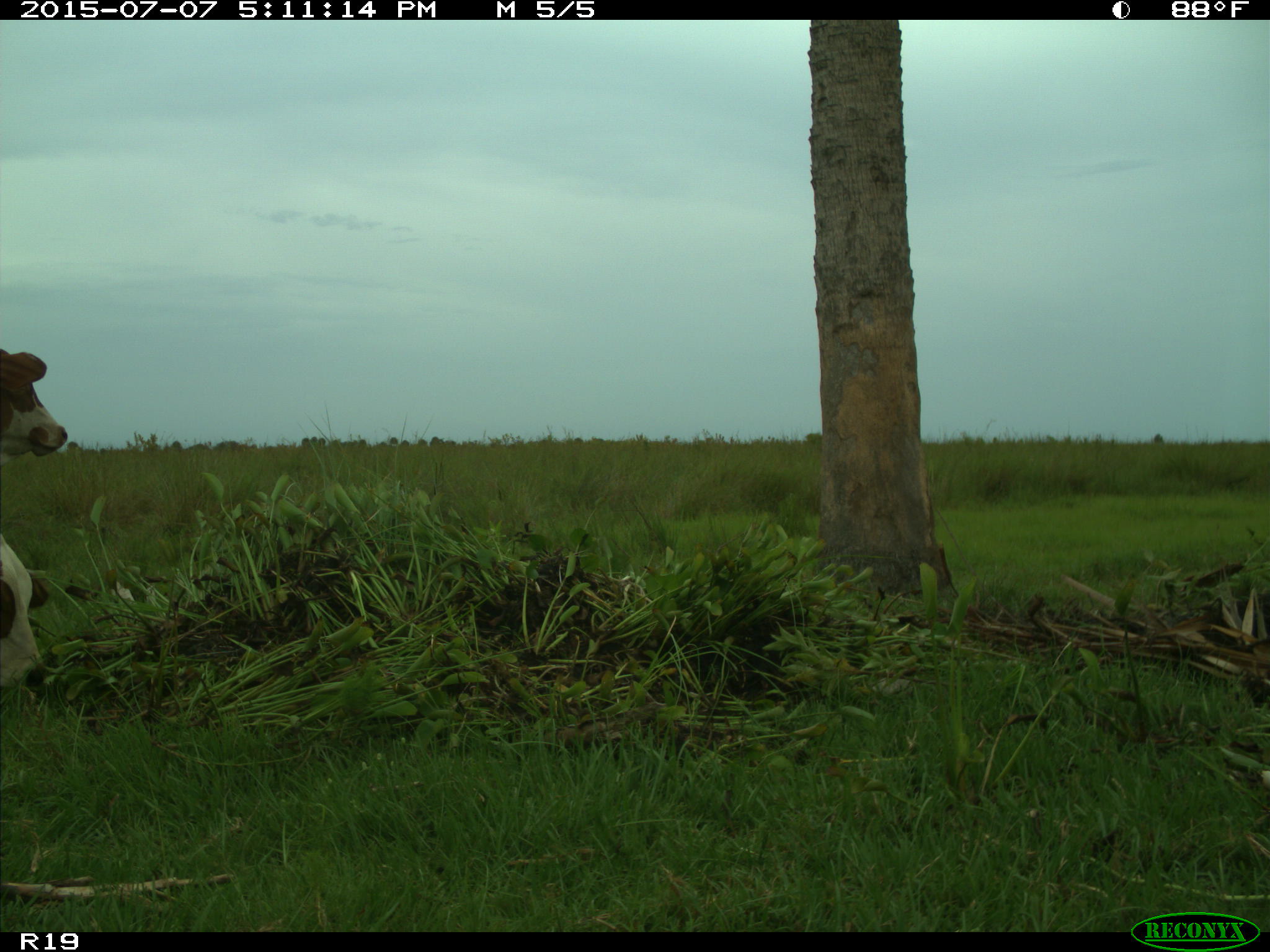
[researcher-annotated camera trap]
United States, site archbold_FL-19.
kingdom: Animalia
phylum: Chordata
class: Mammalia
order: Artiodactyla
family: Bovidae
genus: Bos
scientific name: Bos taurus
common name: domestic cow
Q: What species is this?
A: Bos taurus (domestic cow).